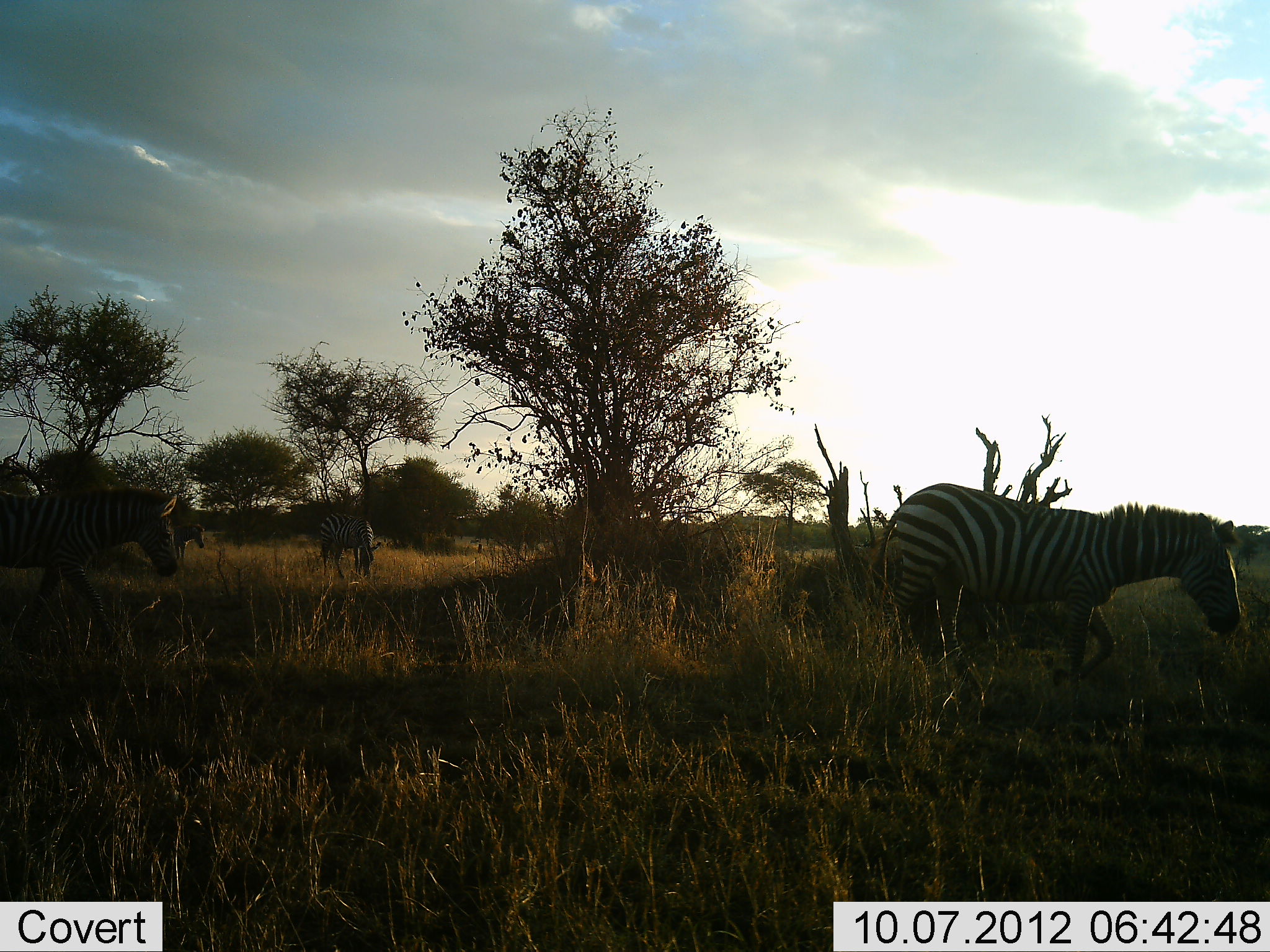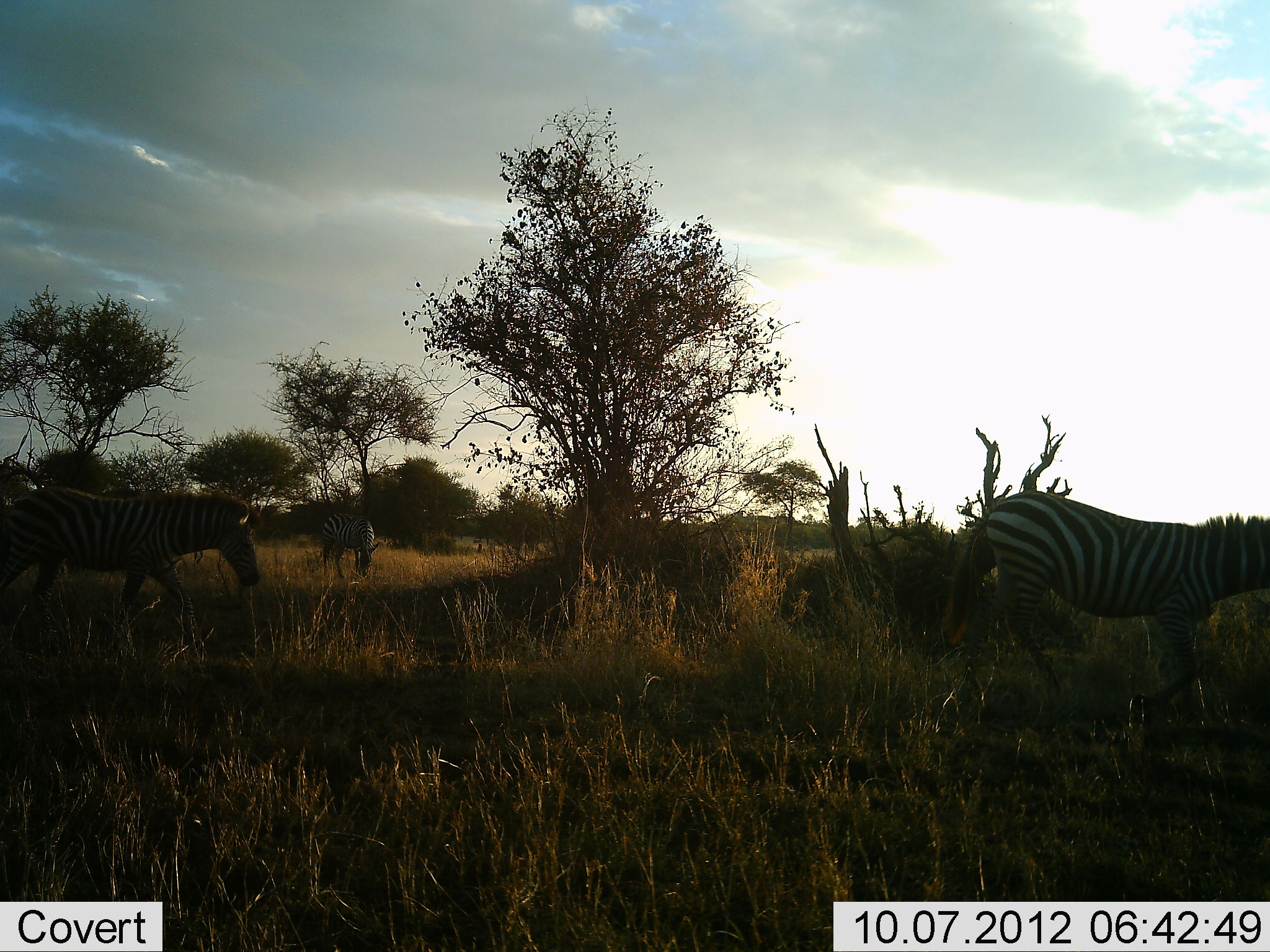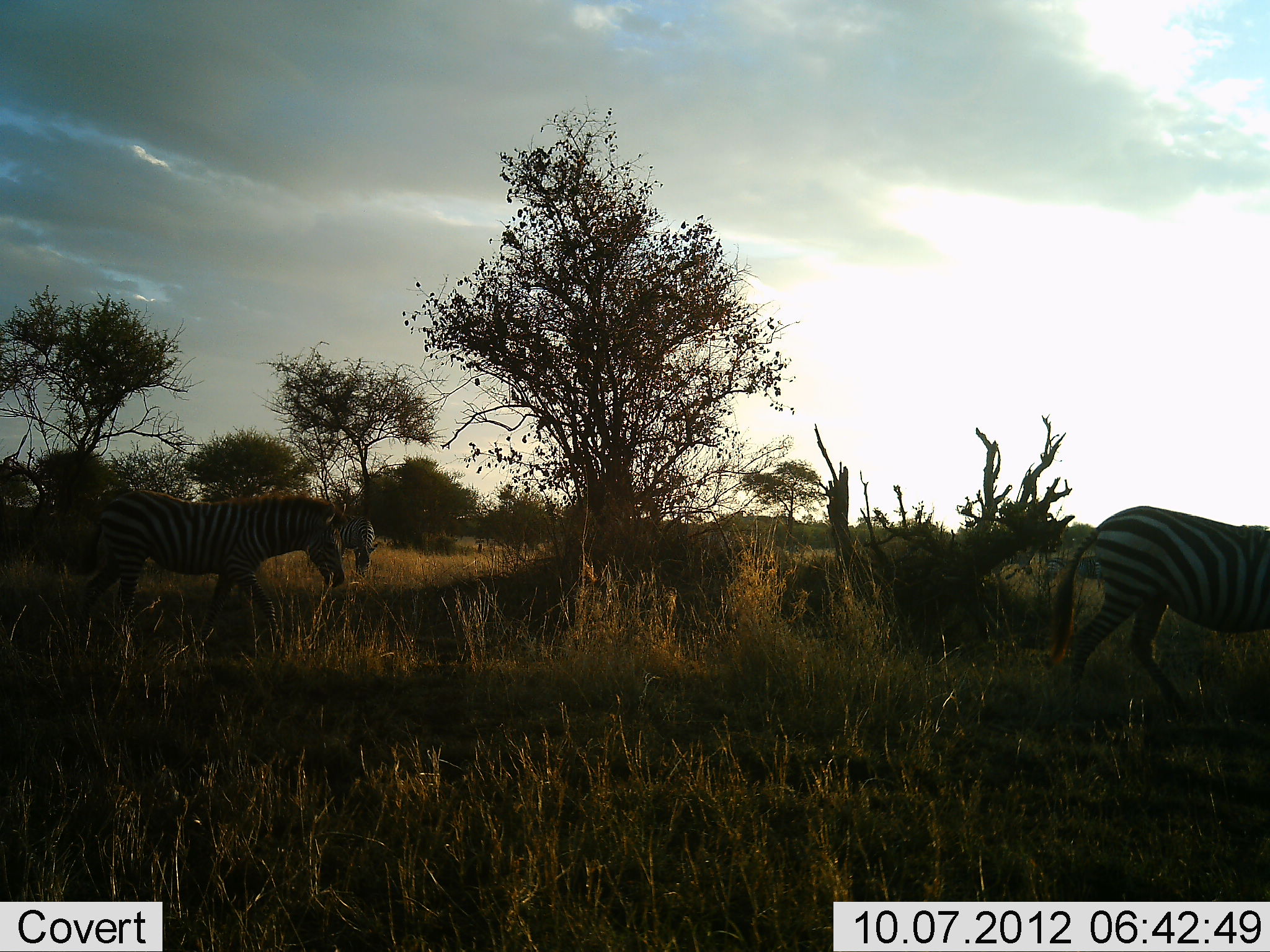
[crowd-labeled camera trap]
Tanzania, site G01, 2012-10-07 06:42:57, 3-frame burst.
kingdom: Animalia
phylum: Chordata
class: Mammalia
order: Perissodactyla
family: Equidae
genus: Equus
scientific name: Equus quagga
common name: plains zebra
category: zebra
Zebra (plains zebra) (Equus quagga), count 3. Behavior (volunteer vote fractions): standing 20%, resting 0%, moving 80%, interacting 0%. Young present (vote fraction): 0%. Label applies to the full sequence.